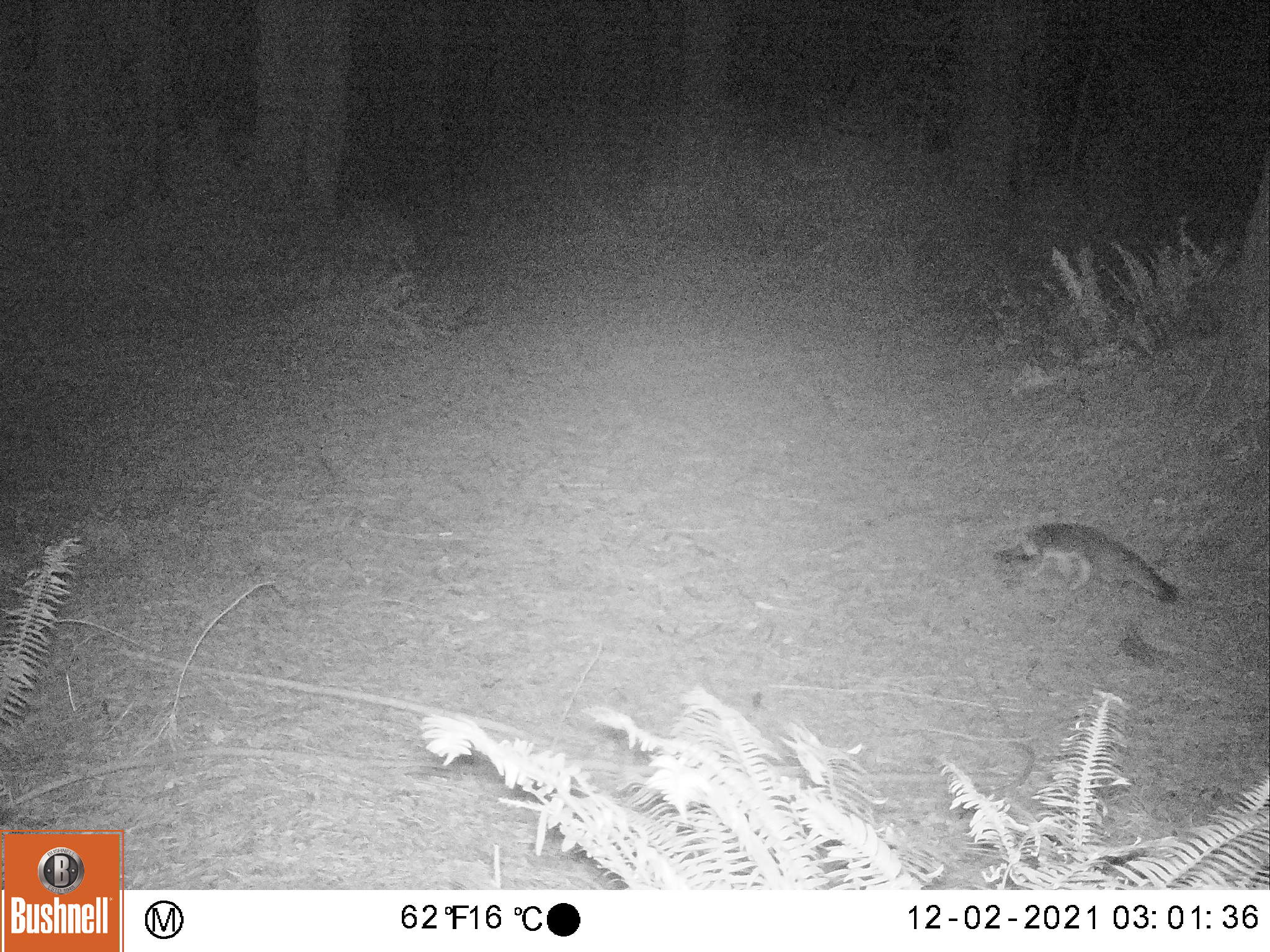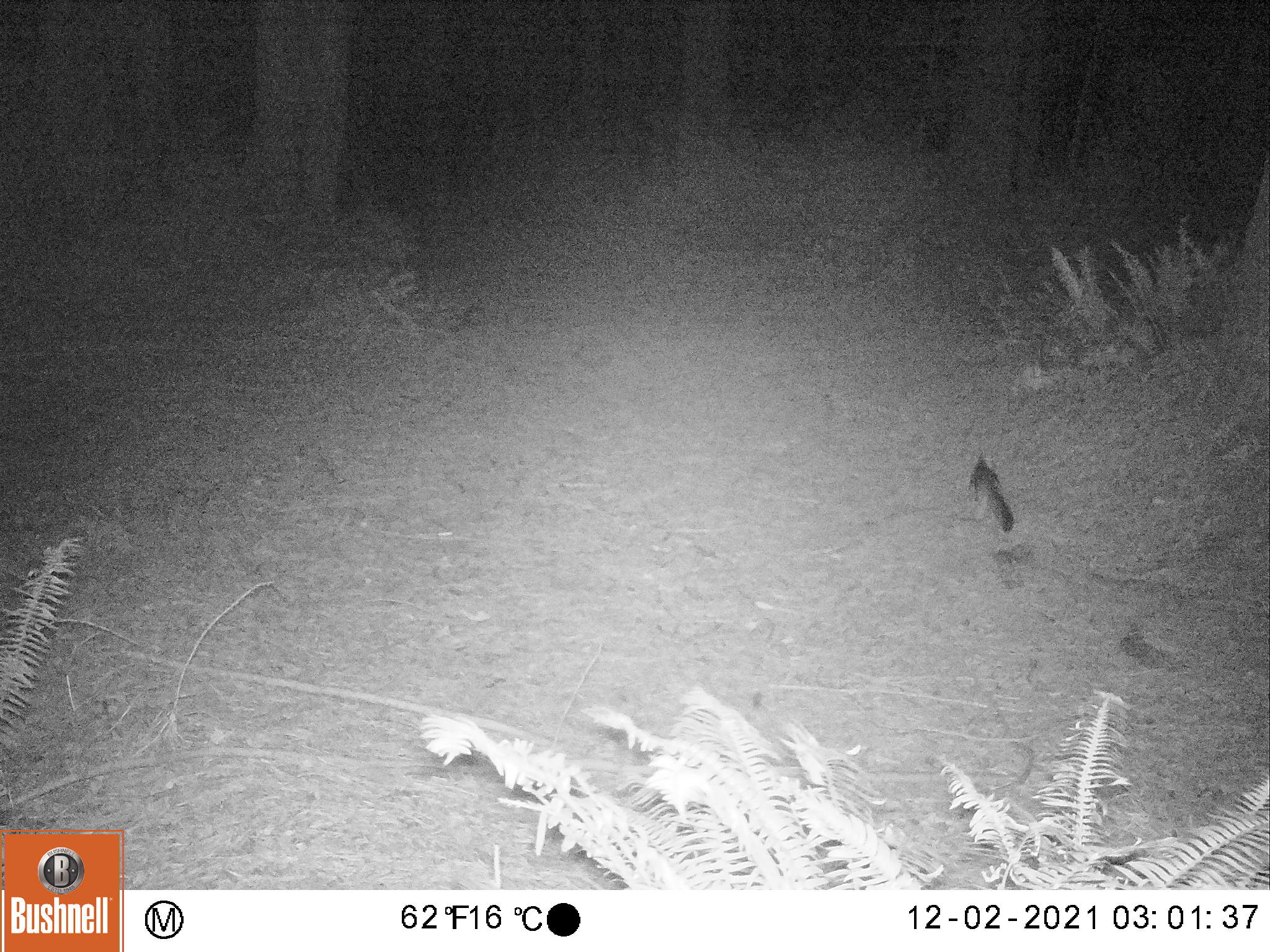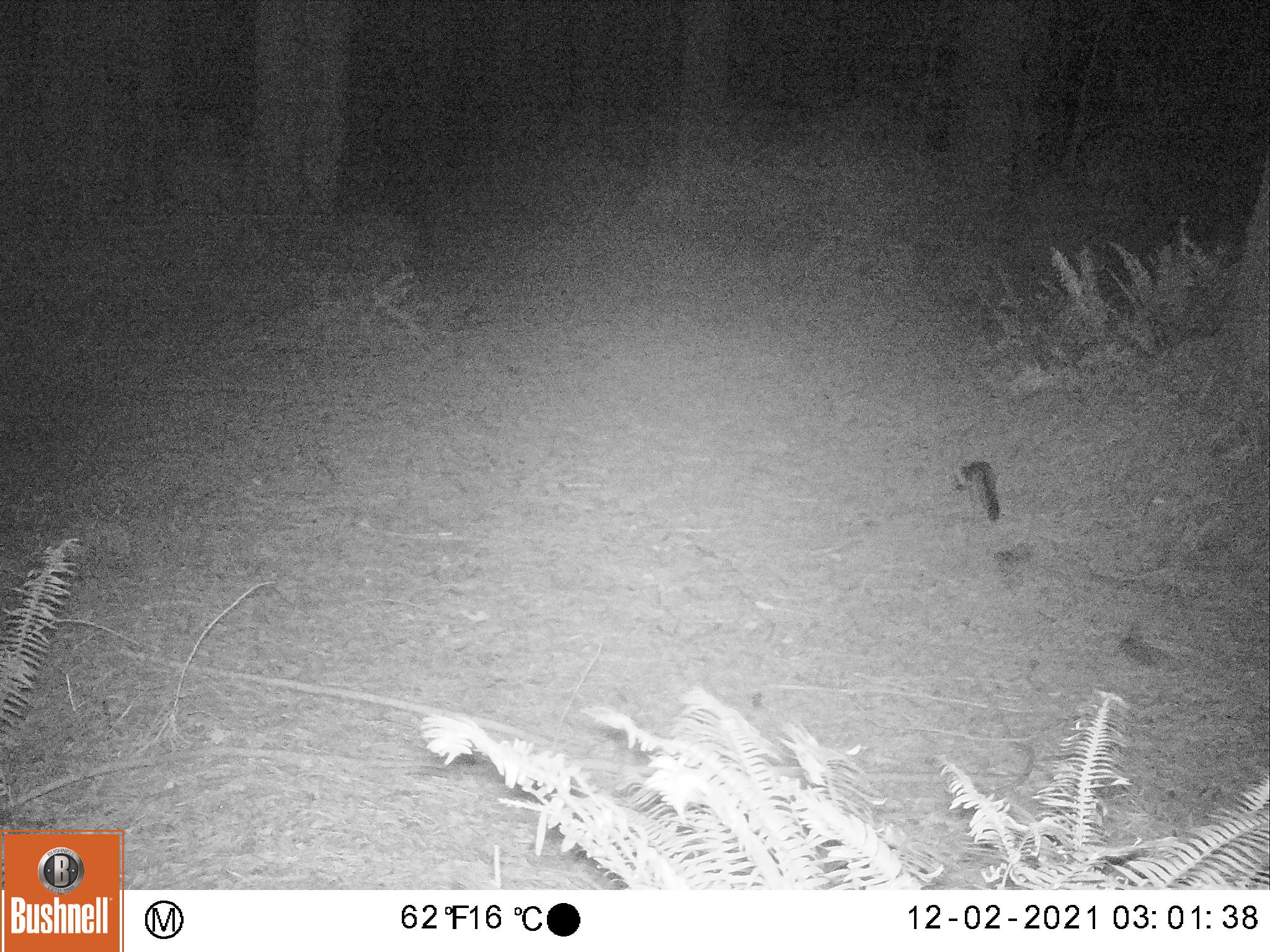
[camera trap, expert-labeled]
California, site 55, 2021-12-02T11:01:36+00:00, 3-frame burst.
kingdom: Animalia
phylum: Chordata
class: Mammalia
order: Carnivora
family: Canidae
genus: Urocyon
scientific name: Urocyon cinereoargenteus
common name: gray fox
Gray fox (Urocyon cinereoargenteus).